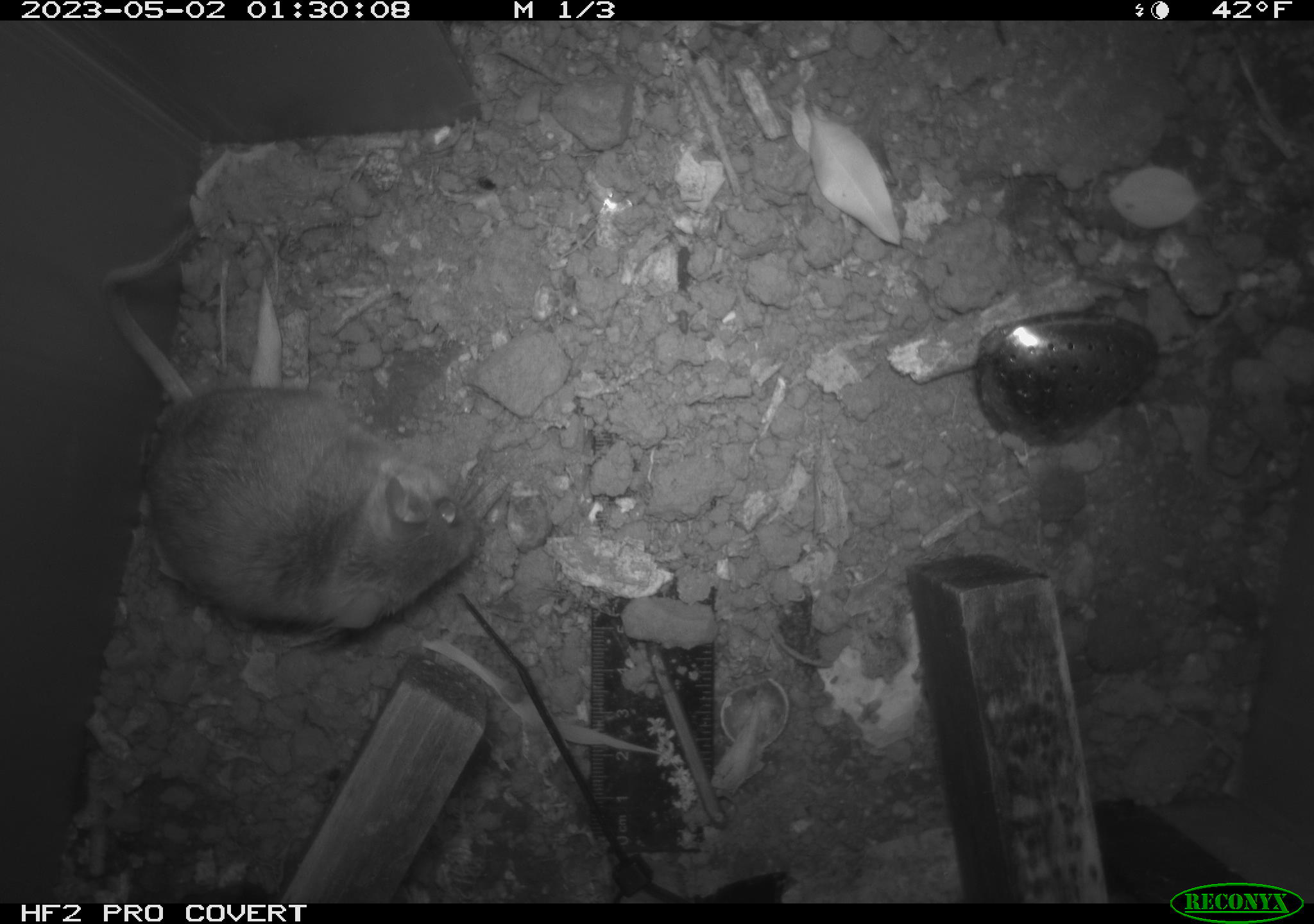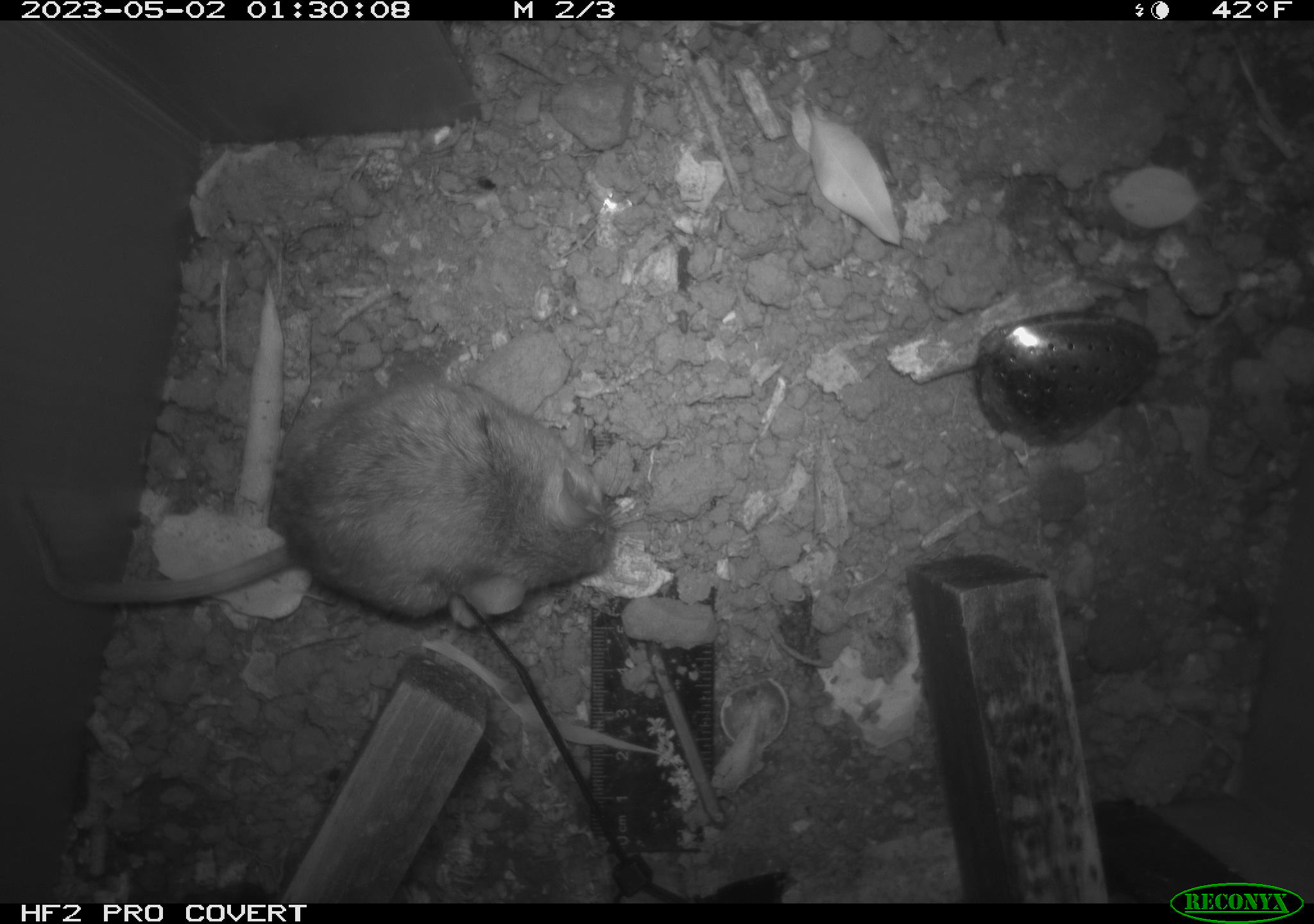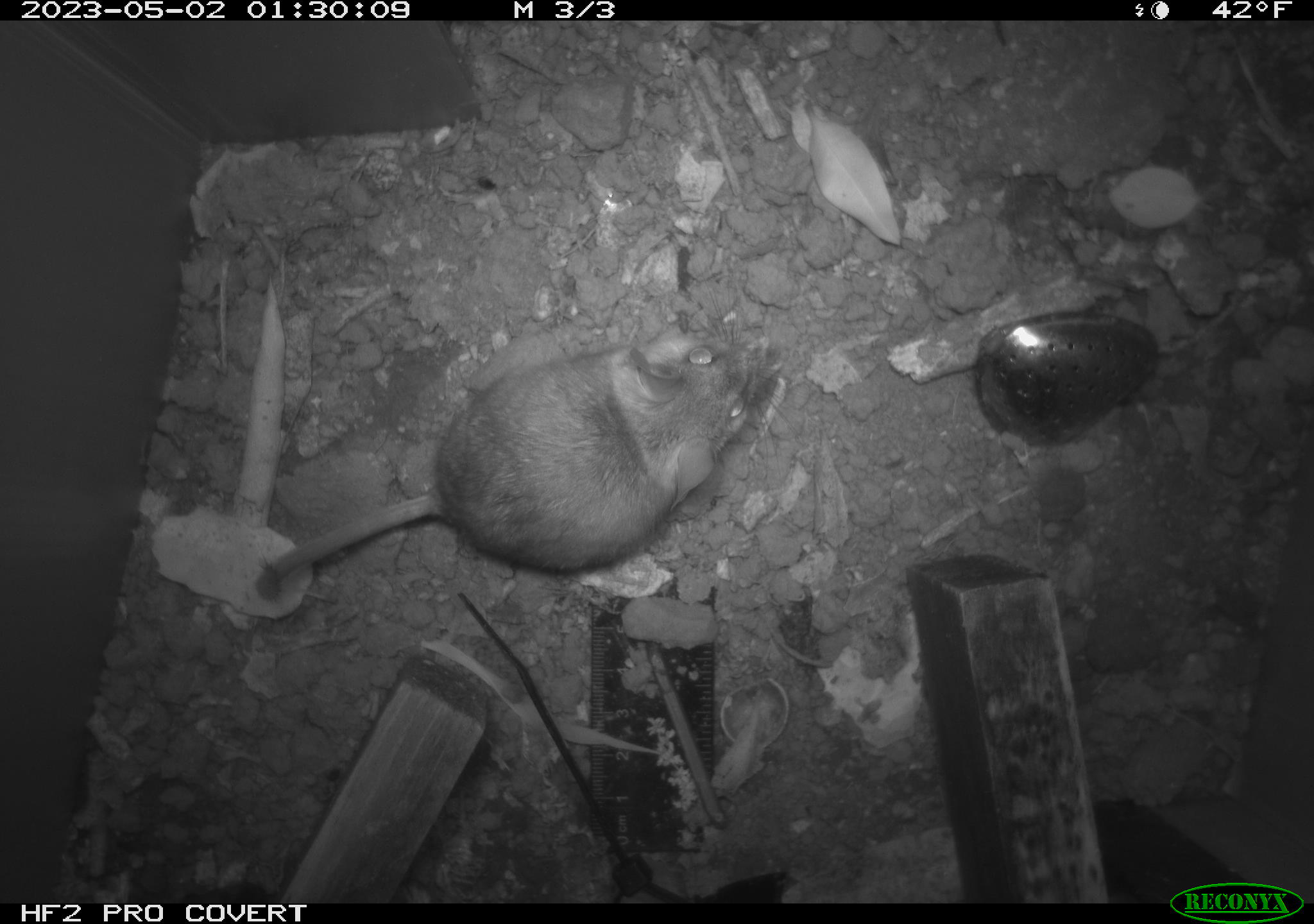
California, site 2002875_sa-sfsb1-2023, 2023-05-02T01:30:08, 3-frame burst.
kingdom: Animalia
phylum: Chordata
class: Mammalia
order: Rodentia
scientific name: Rodentia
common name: mouse species